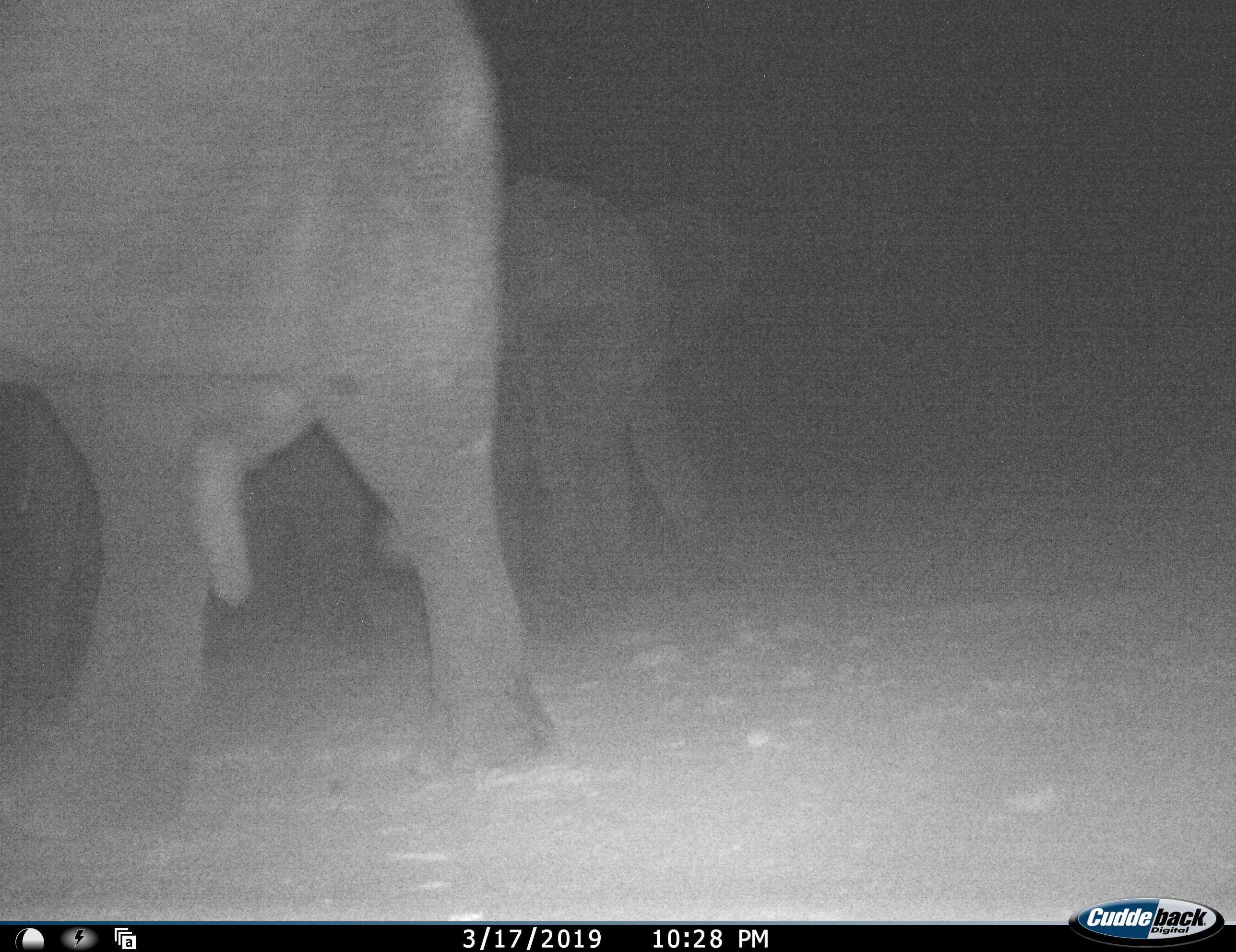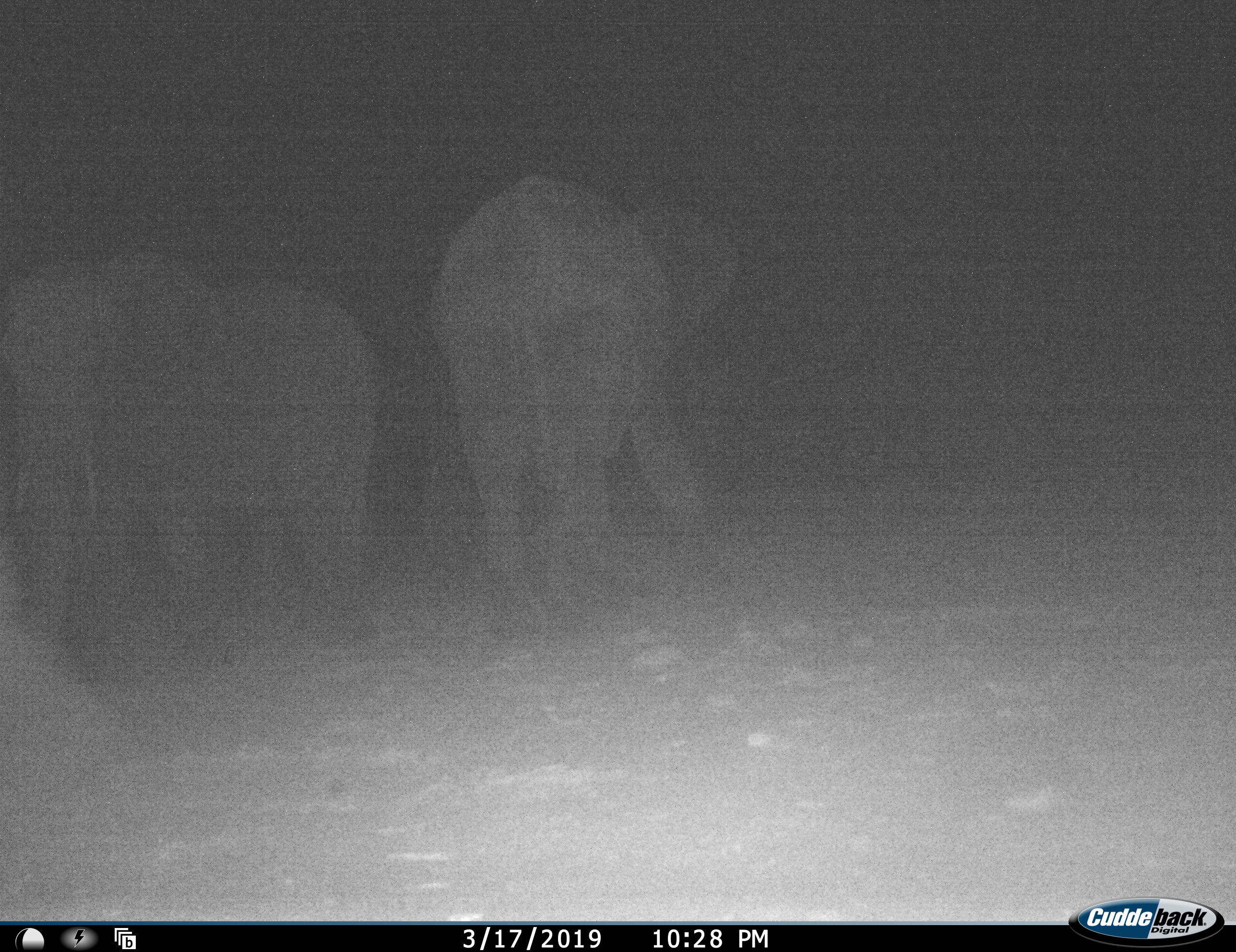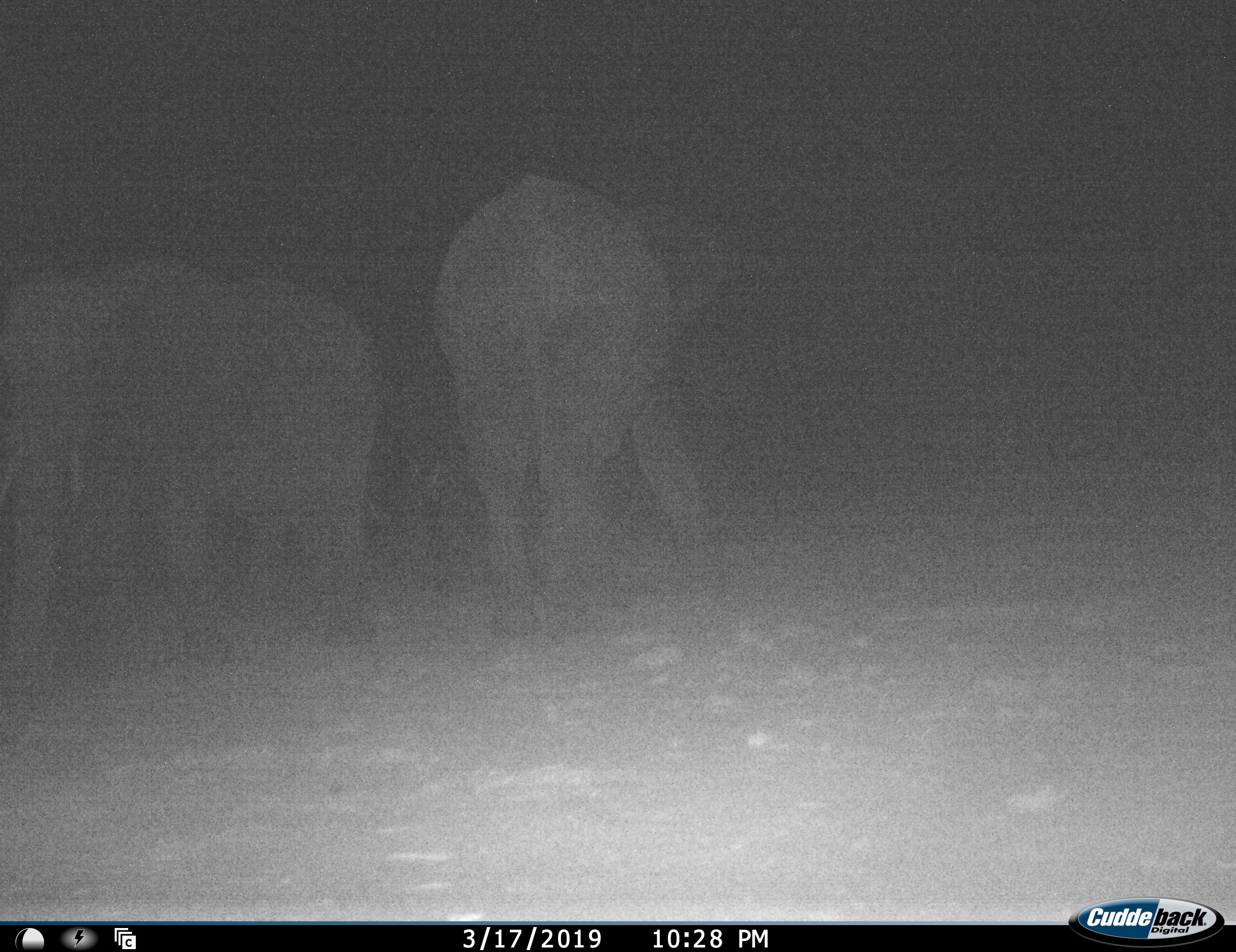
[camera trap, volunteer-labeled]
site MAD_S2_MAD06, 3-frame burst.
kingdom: Animalia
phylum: Chordata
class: Mammalia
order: Proboscidea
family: Elephantidae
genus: Loxodonta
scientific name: Loxodonta africana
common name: african bush elephant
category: elephant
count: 3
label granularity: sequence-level